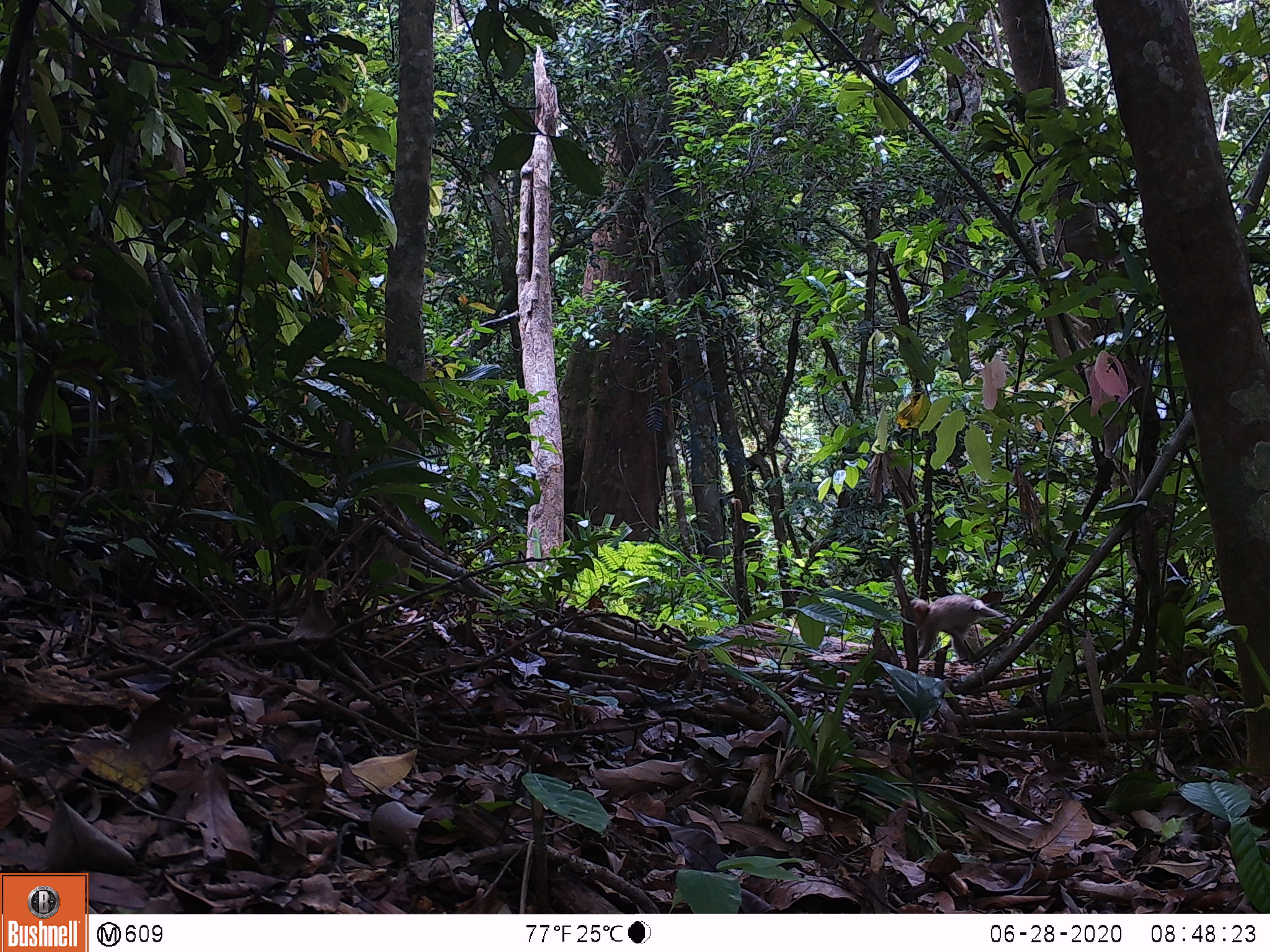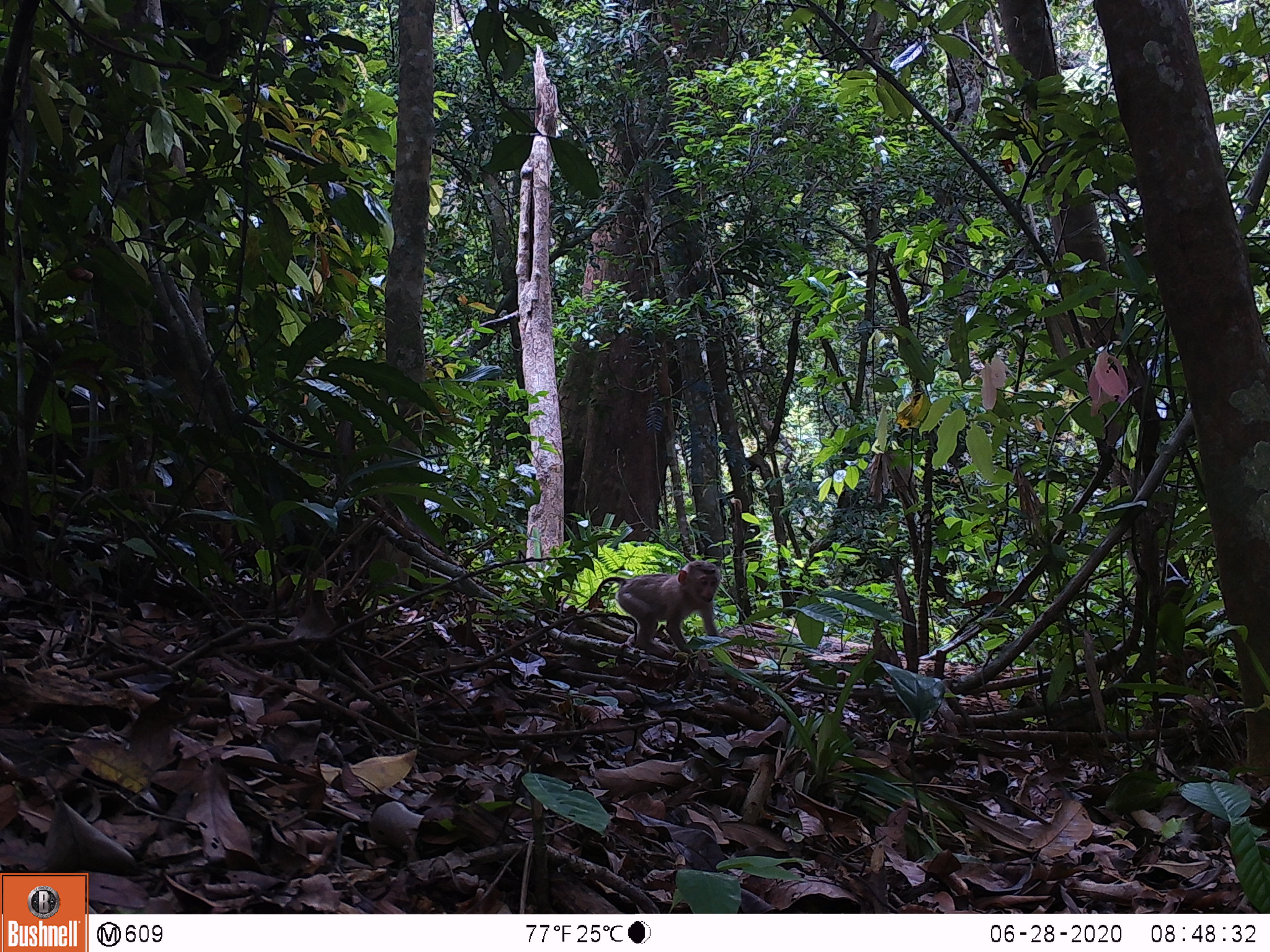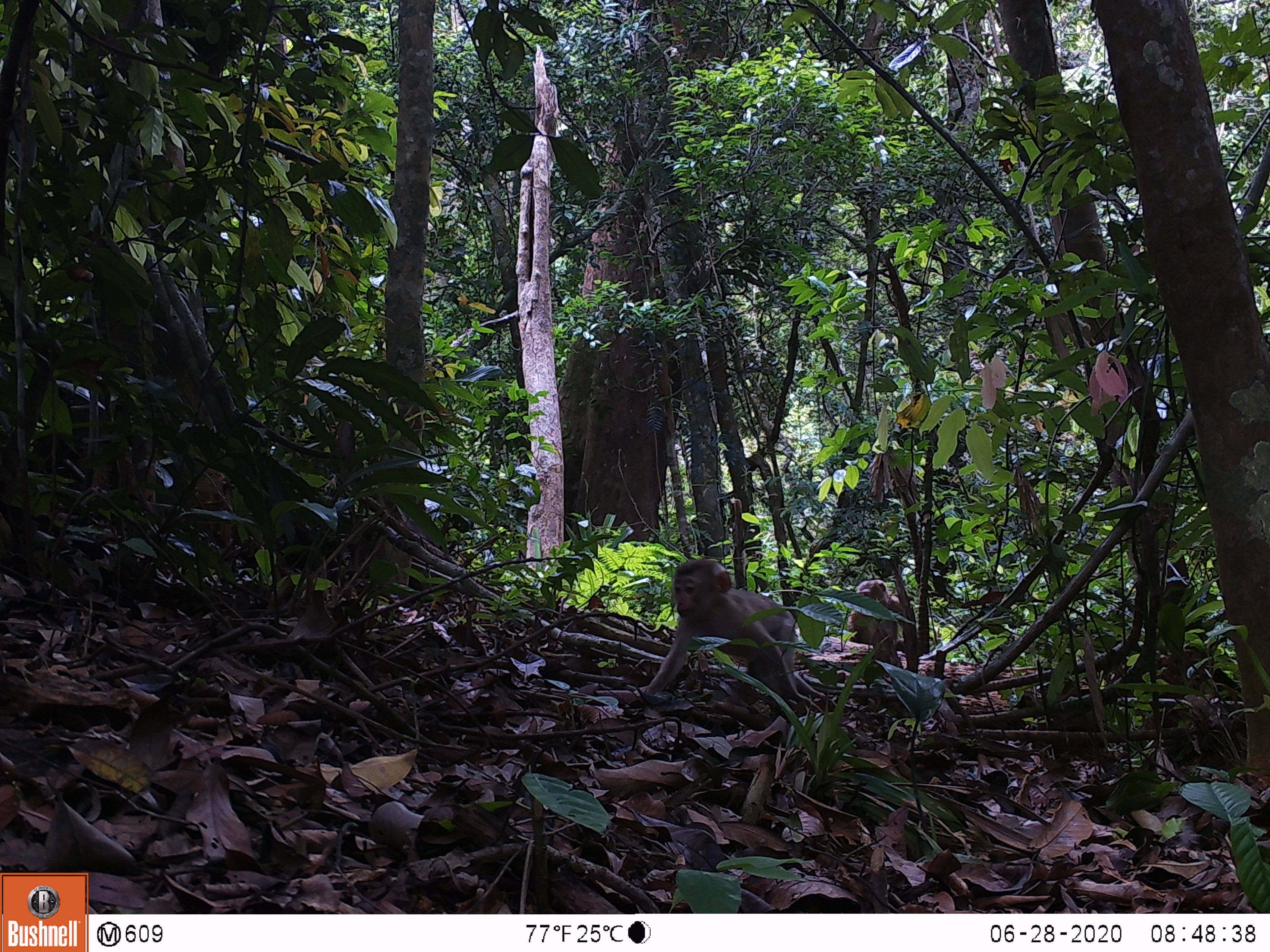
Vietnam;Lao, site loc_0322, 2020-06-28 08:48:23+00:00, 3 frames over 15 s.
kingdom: Animalia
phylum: Chordata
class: Mammalia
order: Primates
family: Cercopithecidae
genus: Macaca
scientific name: Macaca nemestrina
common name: pig-tailed macaque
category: pig tailed macaque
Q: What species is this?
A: Pig tailed macaque (pig-tailed macaque) (Macaca nemestrina).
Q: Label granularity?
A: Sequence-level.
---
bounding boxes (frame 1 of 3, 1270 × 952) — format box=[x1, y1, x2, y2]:
pig tailed macaque: box=[909, 594, 1011, 661]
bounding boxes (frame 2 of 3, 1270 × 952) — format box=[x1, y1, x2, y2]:
pig tailed macaque: box=[595, 559, 721, 654]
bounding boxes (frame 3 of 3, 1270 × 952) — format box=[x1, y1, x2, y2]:
pig tailed macaque: box=[633, 558, 826, 699]; box=[847, 579, 906, 653]